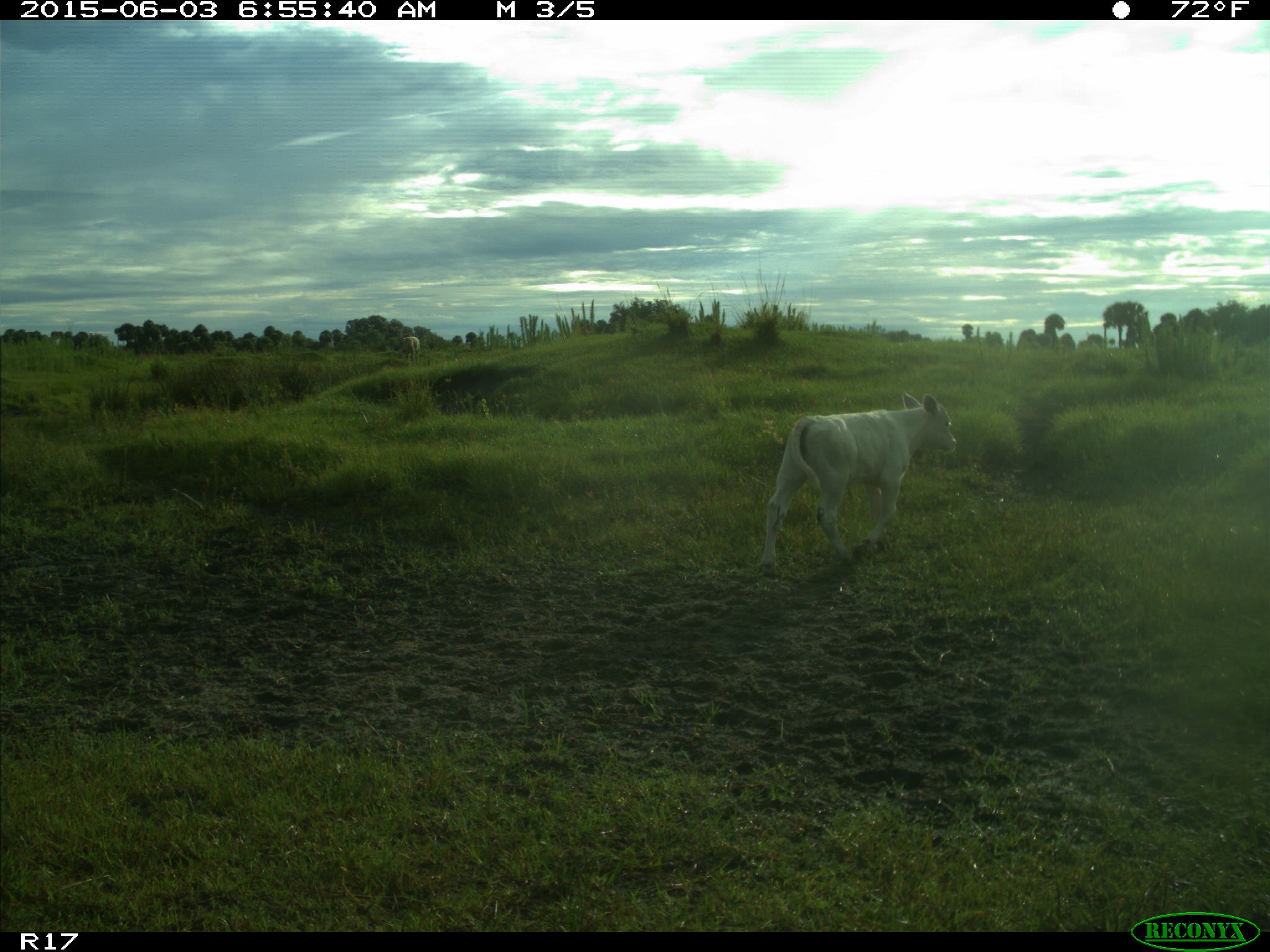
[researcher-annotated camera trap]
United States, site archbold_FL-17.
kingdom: Animalia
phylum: Chordata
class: Mammalia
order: Artiodactyla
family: Bovidae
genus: Bos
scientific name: Bos taurus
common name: domestic cow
Bos taurus (domestic cow).